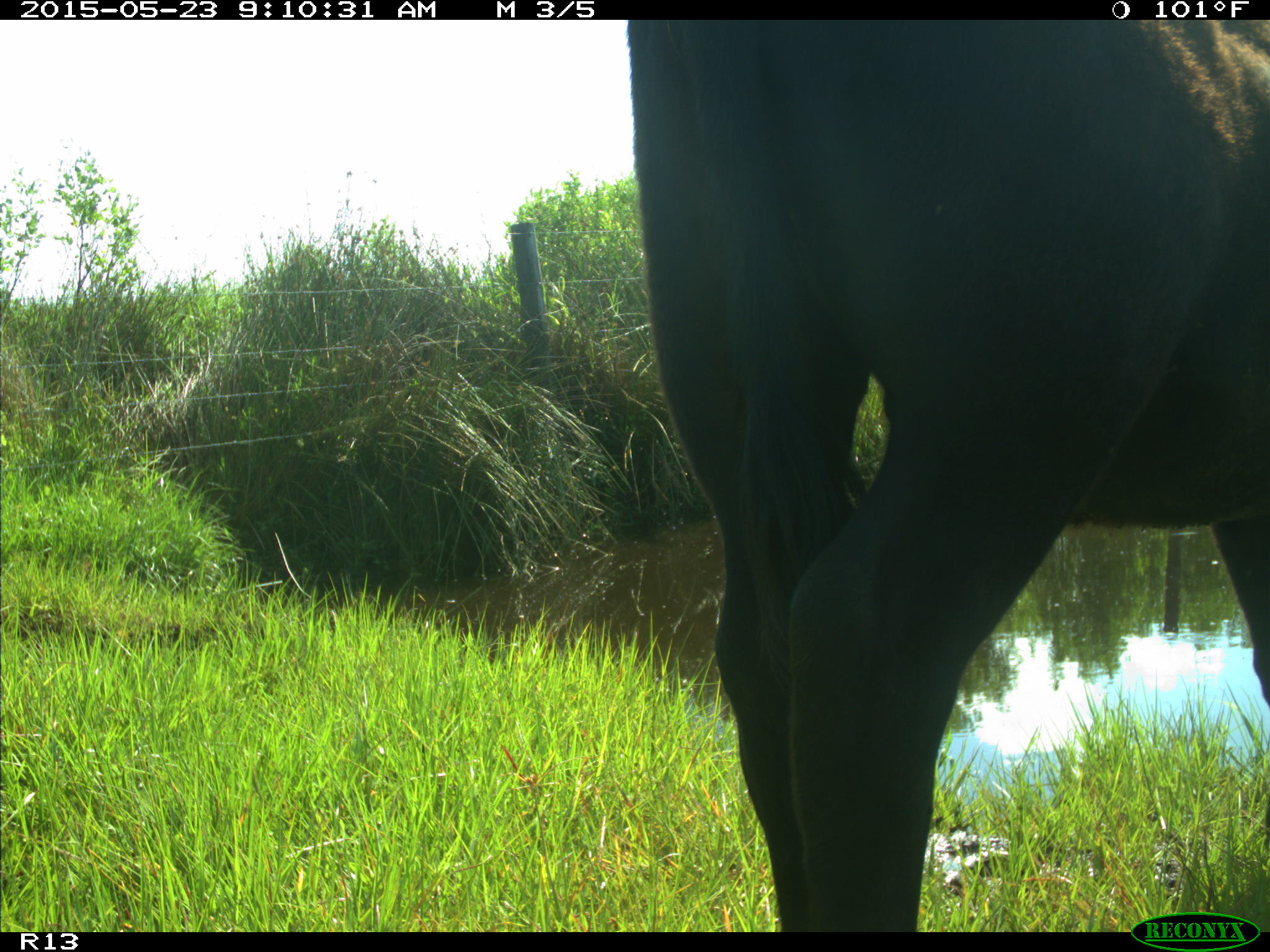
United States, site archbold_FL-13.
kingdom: Animalia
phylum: Chordata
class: Mammalia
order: Artiodactyla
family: Bovidae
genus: Bos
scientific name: Bos taurus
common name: domestic cow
Bos taurus (domestic cow).